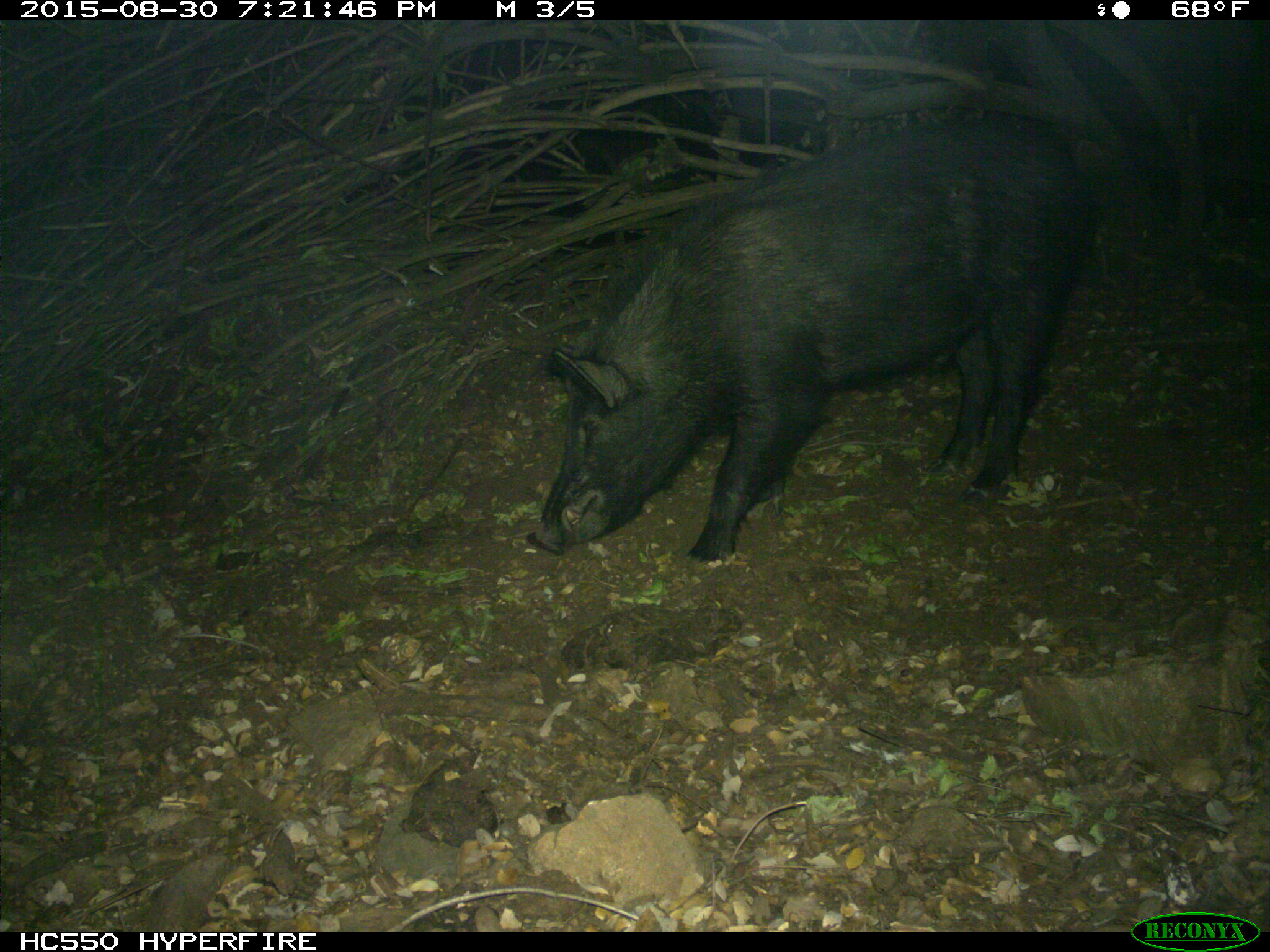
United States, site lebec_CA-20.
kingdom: Animalia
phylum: Chordata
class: Mammalia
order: Artiodactyla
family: Suidae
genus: Sus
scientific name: Sus scrofa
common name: wild boar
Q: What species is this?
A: Sus scrofa (wild boar).